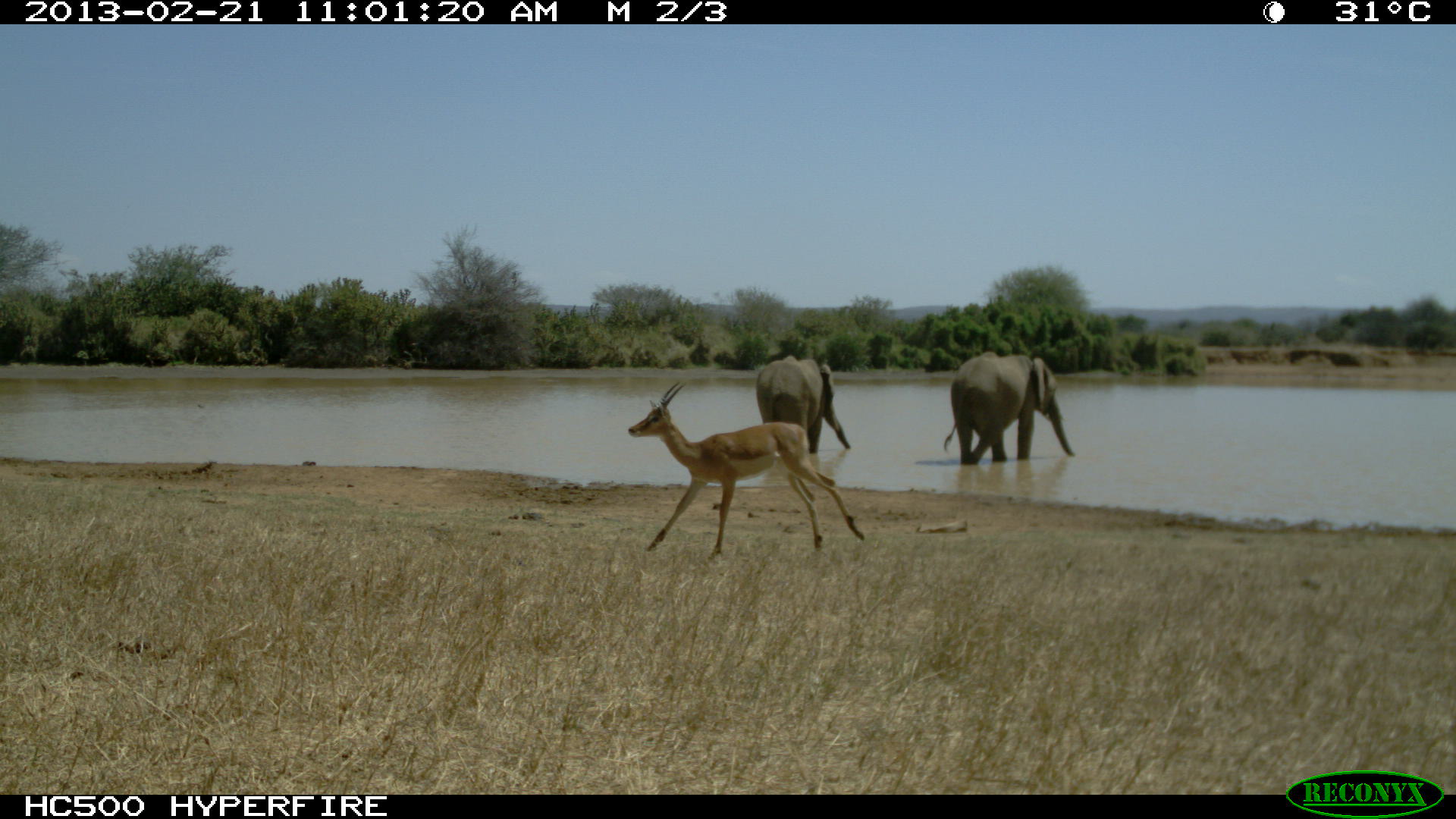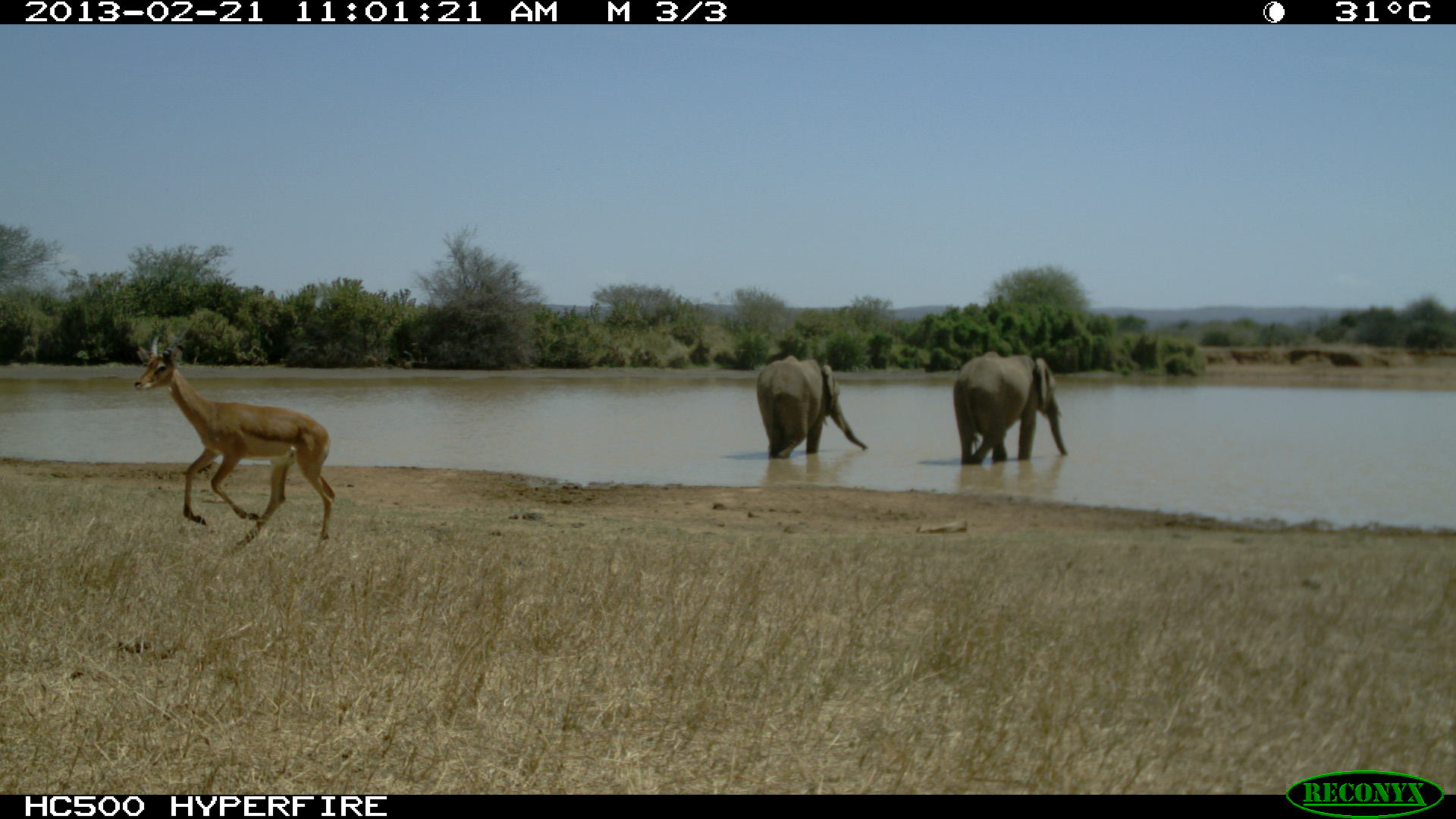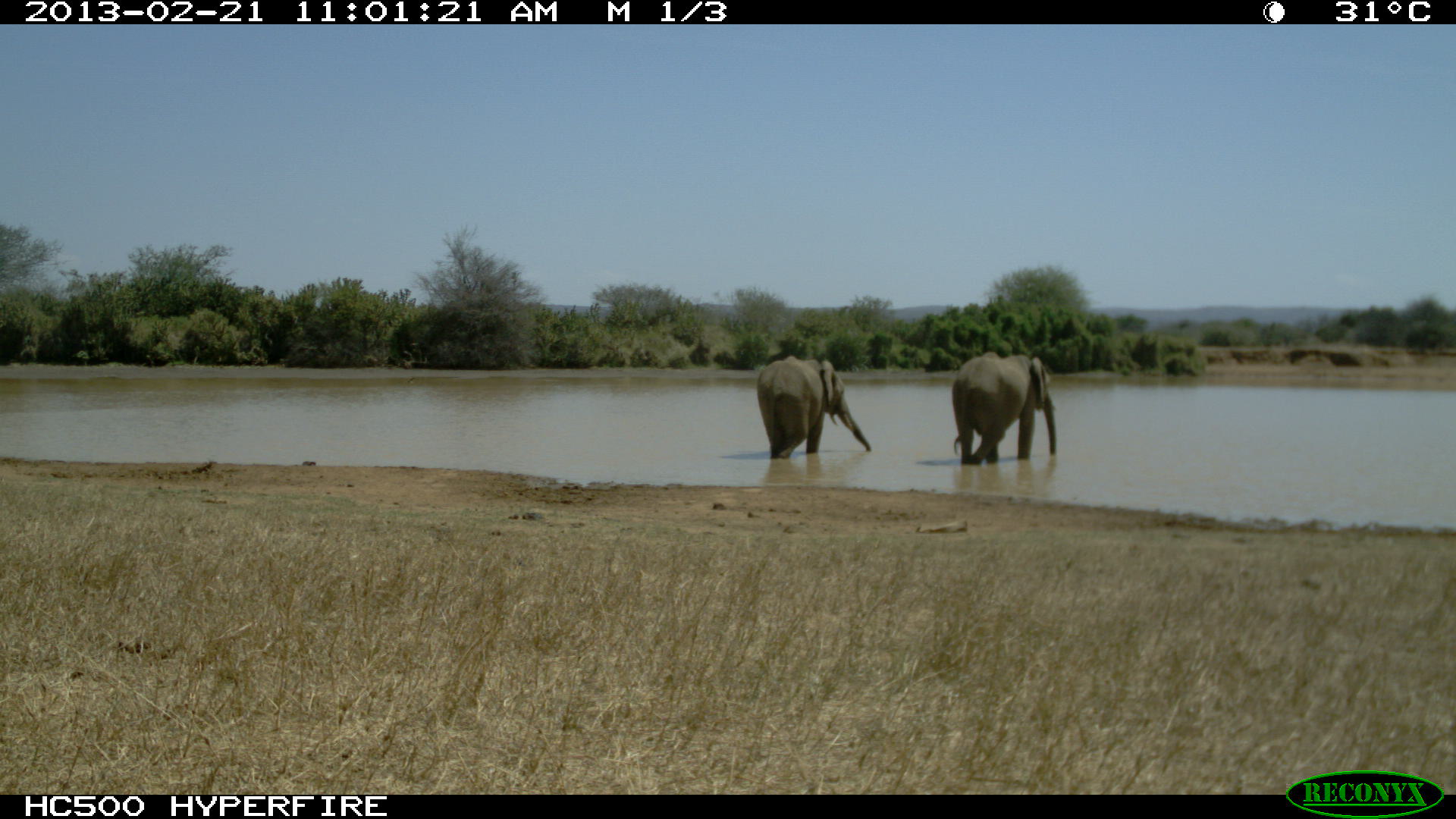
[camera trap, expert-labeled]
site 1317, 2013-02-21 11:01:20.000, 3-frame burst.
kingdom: Animalia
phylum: Chordata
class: Mammalia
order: Proboscidea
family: Elephantidae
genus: Loxodonta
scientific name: Loxodonta africana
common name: african bush elephant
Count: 2.